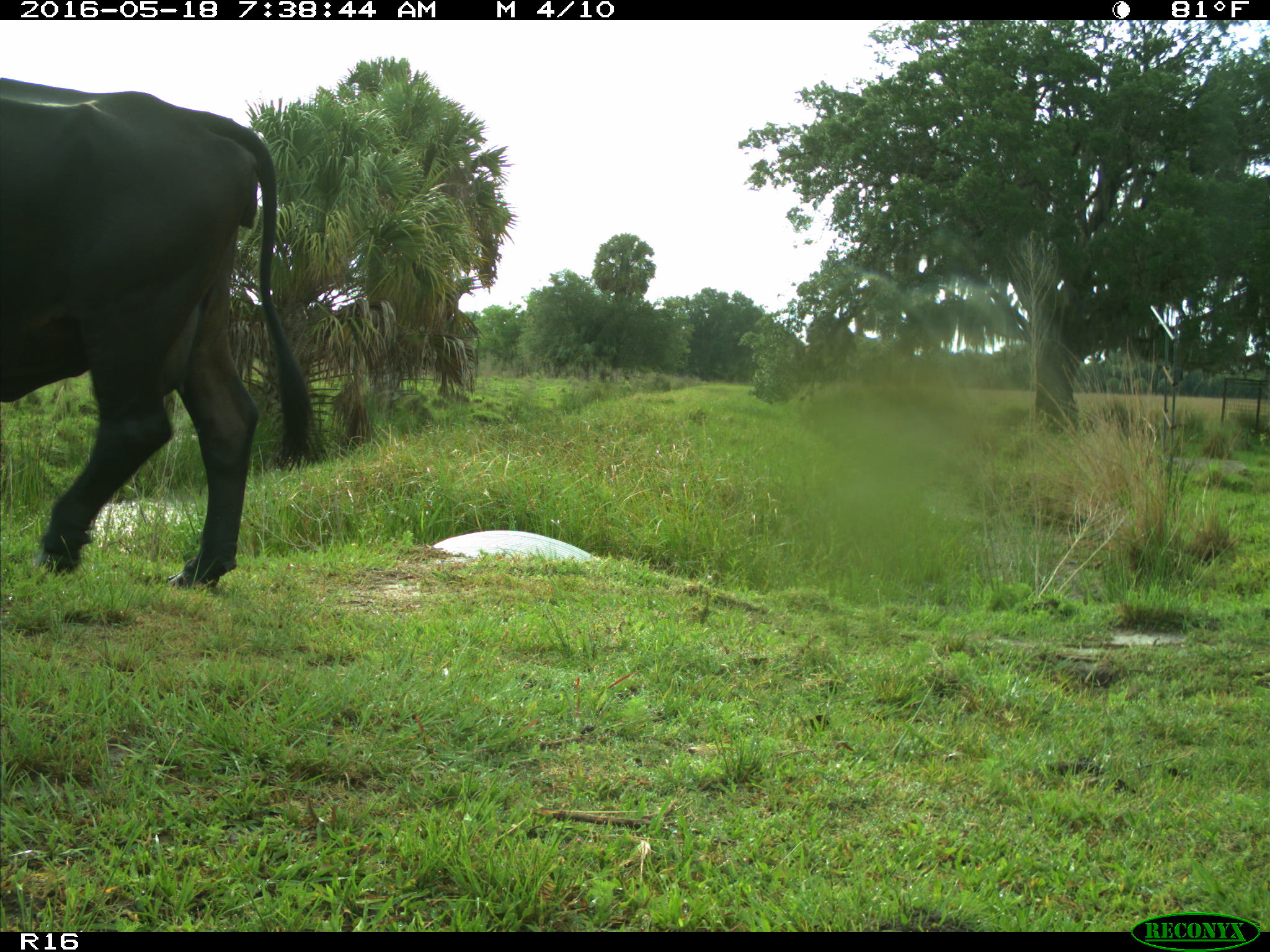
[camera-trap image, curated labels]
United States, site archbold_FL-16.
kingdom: Animalia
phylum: Chordata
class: Mammalia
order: Artiodactyla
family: Bovidae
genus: Bos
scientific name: Bos taurus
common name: domestic cow